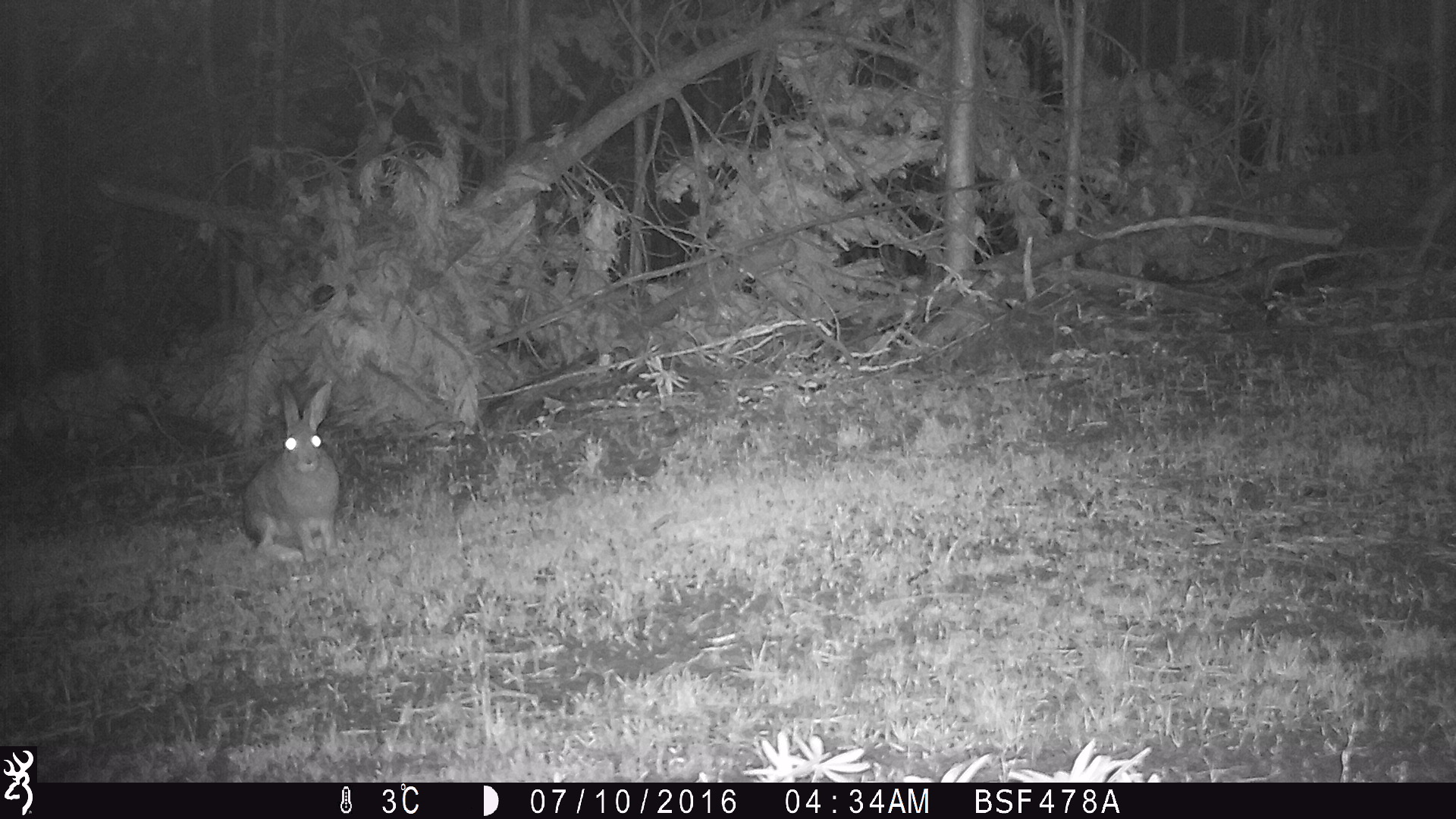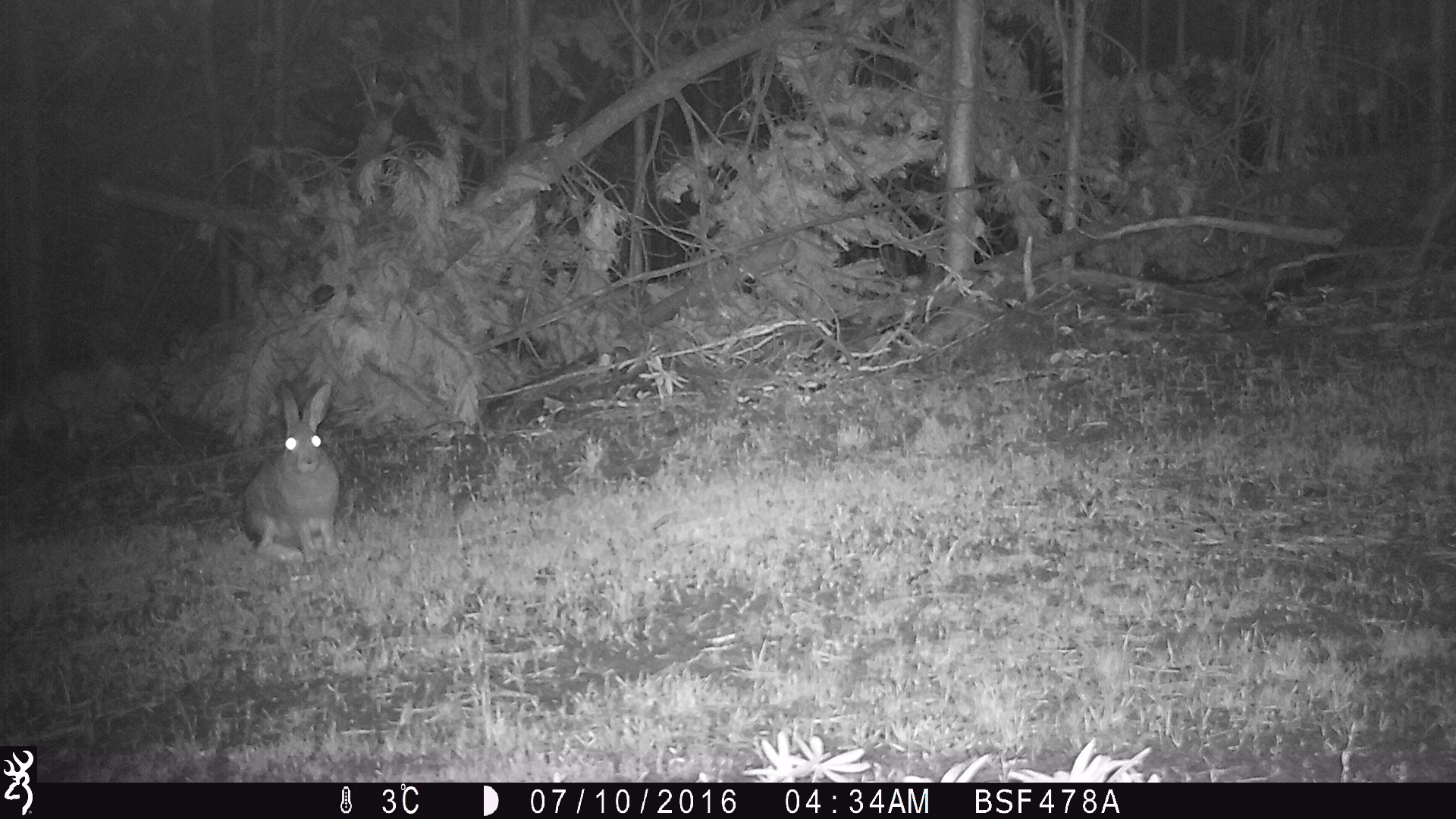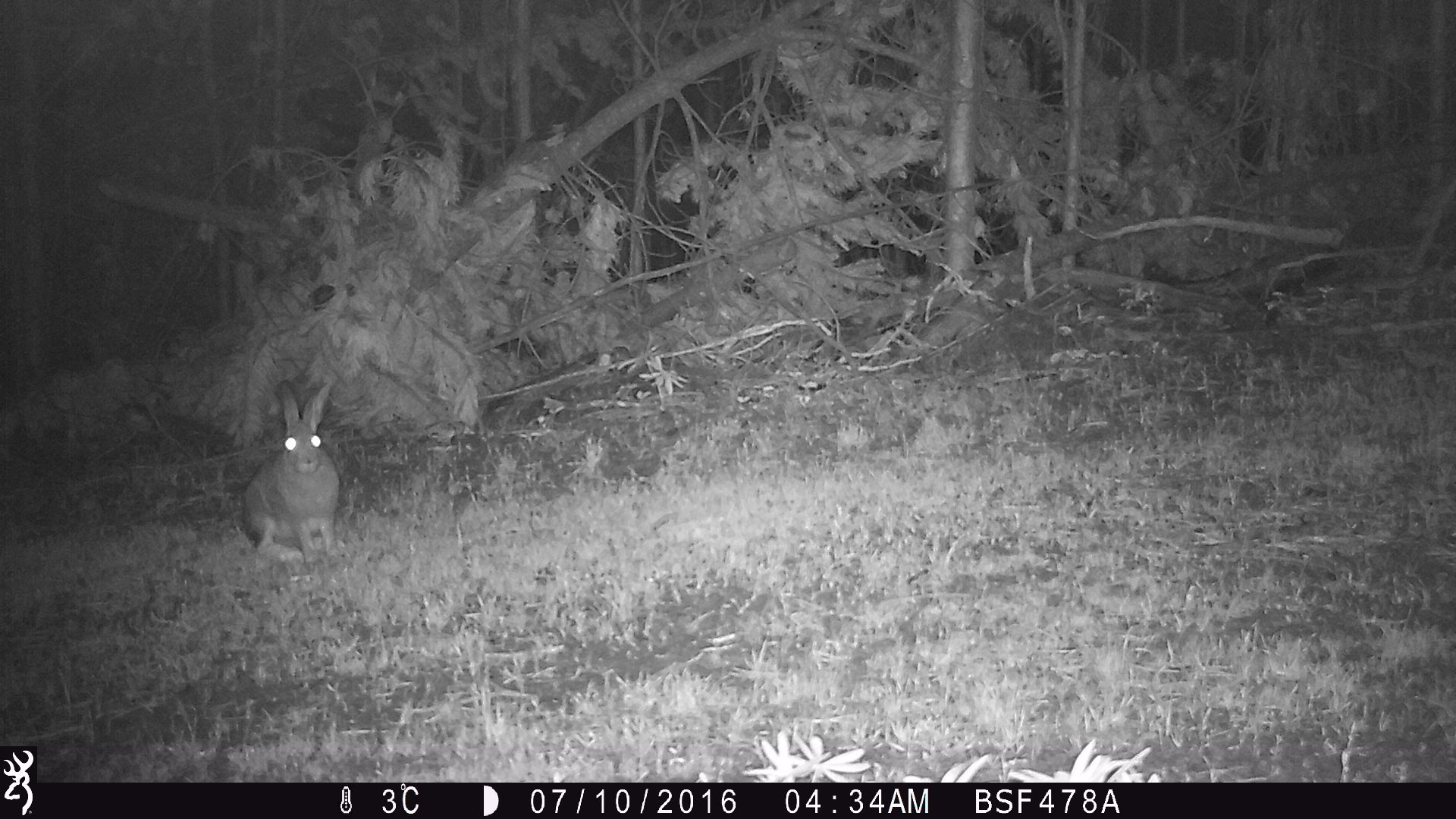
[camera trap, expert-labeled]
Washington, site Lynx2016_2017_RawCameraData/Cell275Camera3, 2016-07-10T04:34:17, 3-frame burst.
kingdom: Animalia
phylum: Chordata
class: Mammalia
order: Lagomorpha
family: Leporidae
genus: Lepus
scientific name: Lepus americanus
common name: snowshoe hare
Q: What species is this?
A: Lepus americanus (snowshoe hare).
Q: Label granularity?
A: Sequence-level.